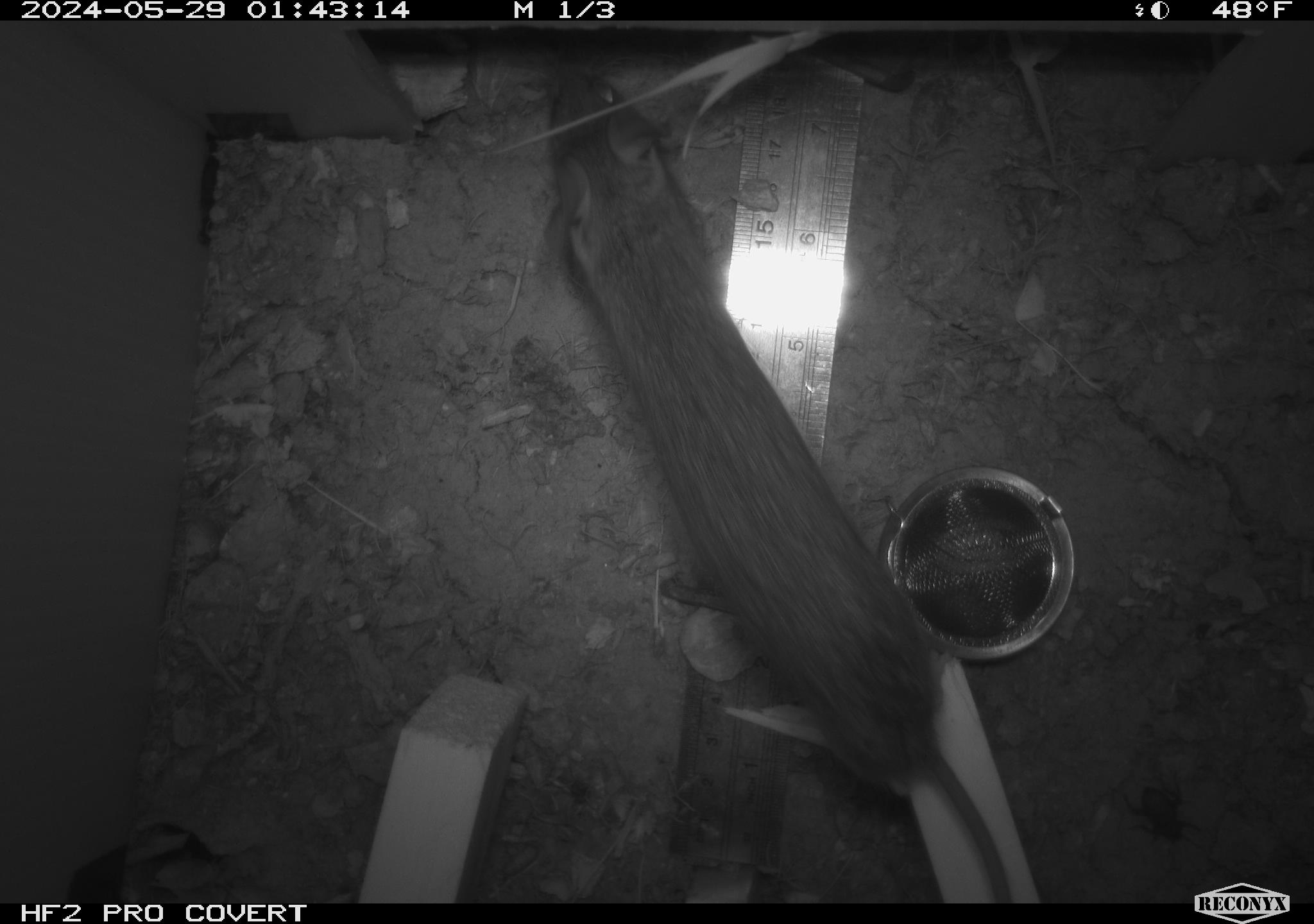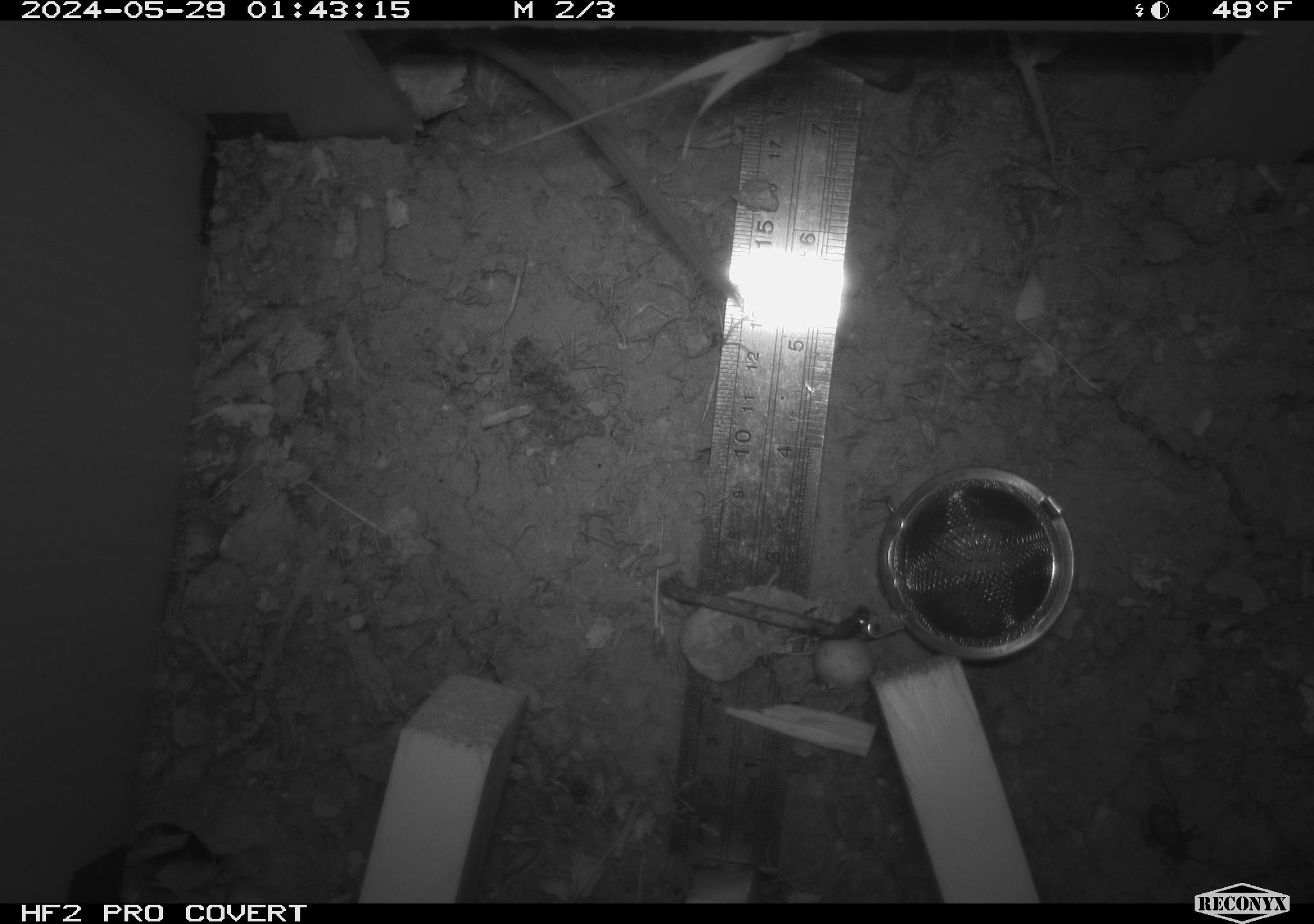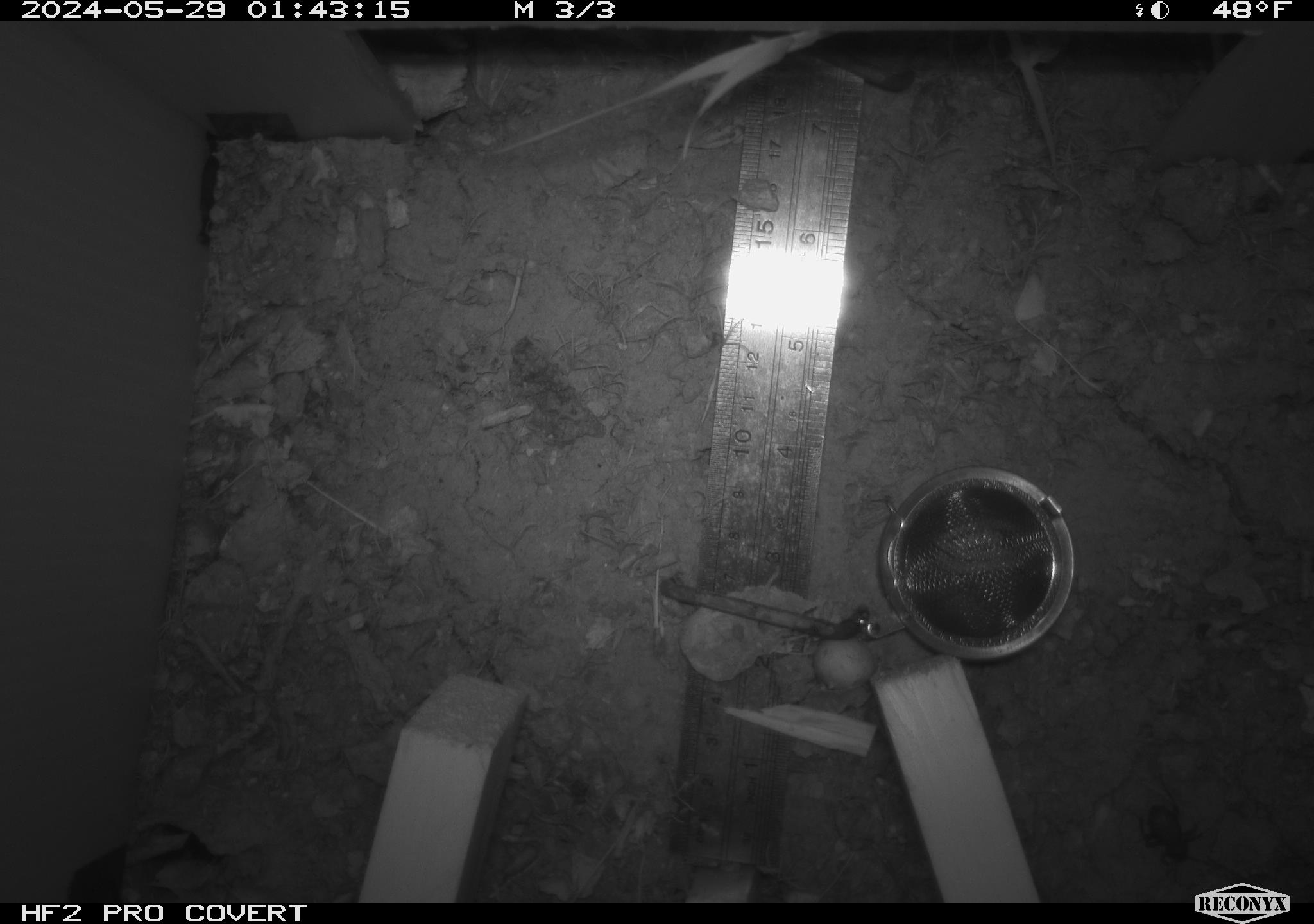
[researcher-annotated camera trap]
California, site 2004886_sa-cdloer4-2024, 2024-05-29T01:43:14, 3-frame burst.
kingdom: Animalia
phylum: Chordata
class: Mammalia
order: Rodentia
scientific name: Rodentia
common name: mouse species